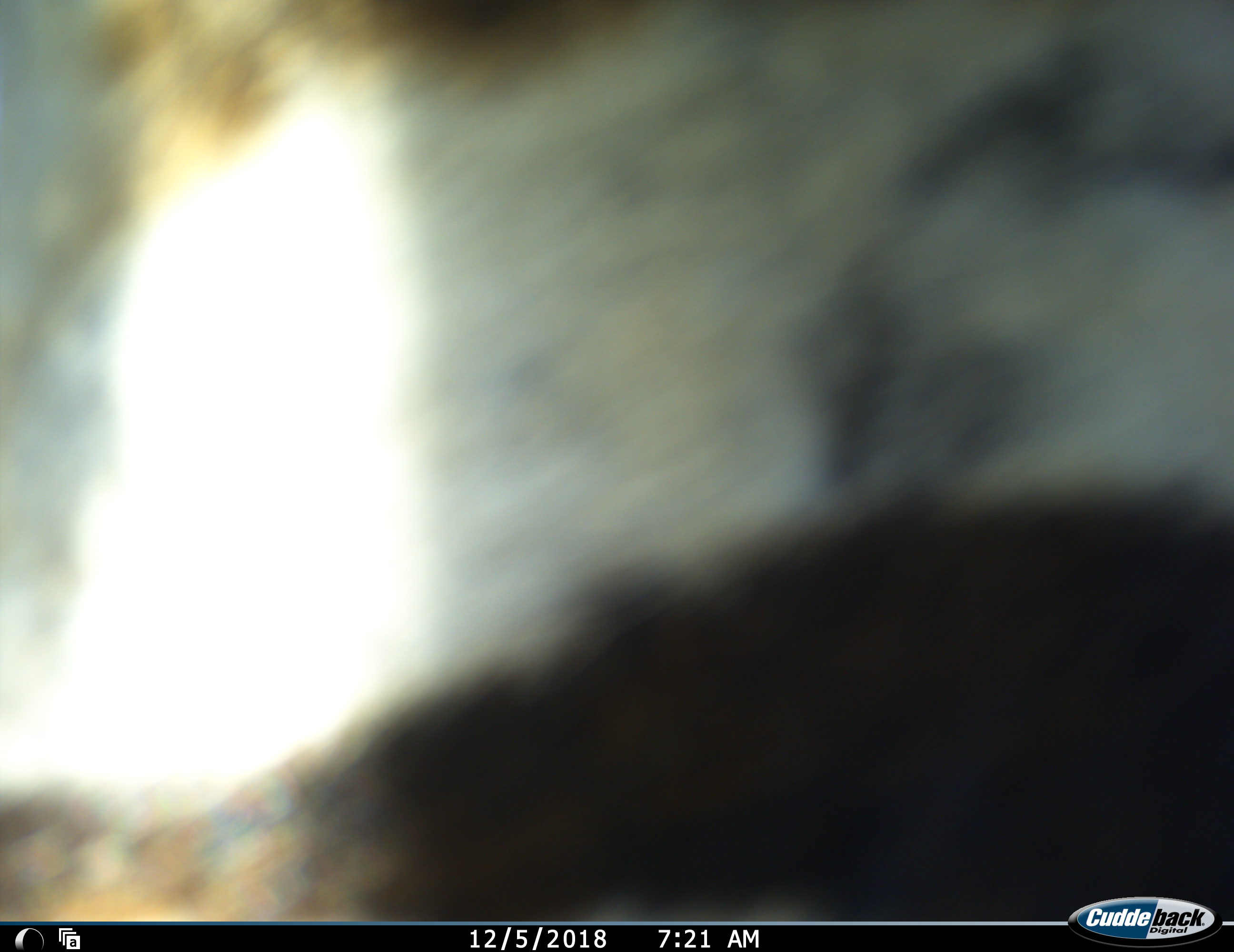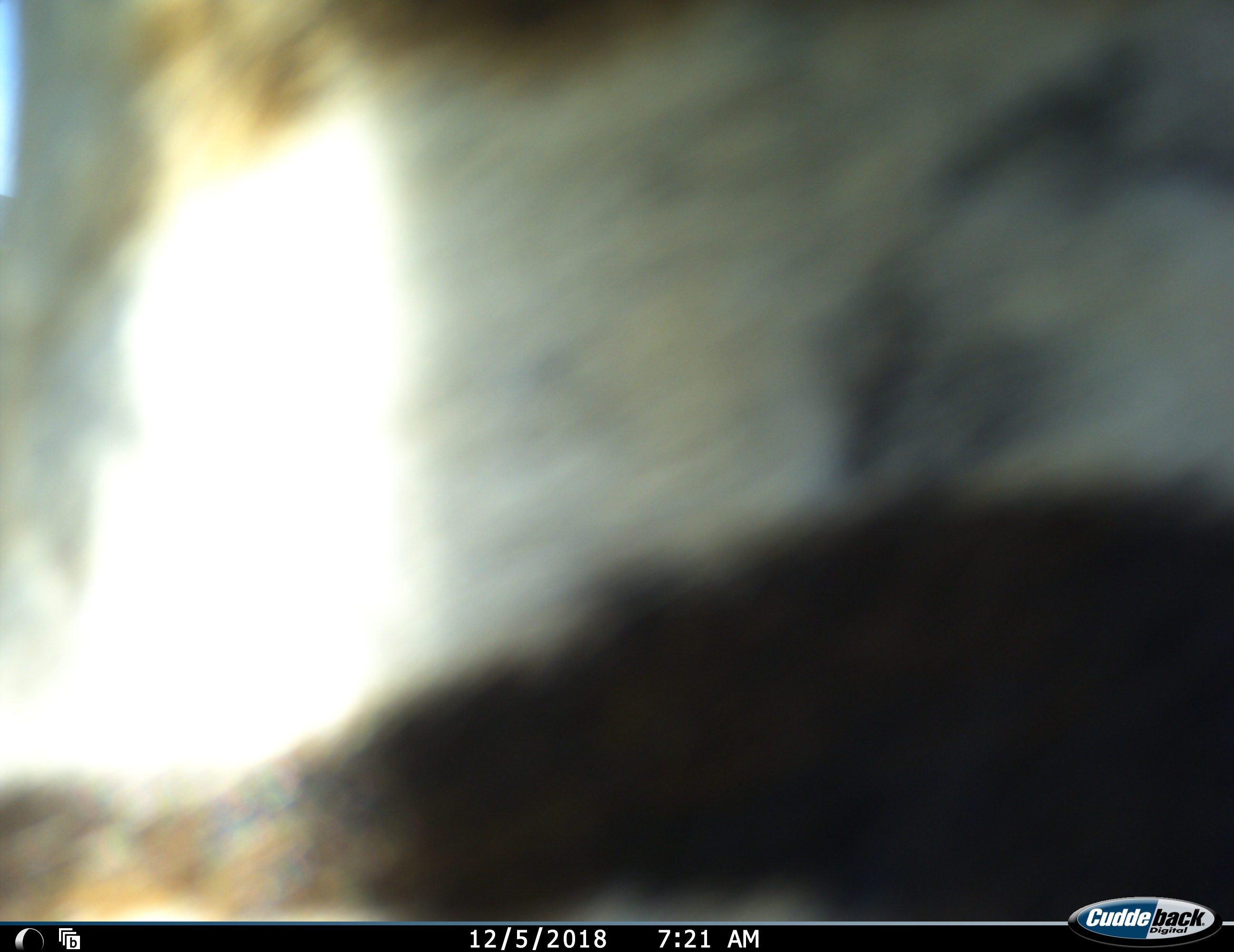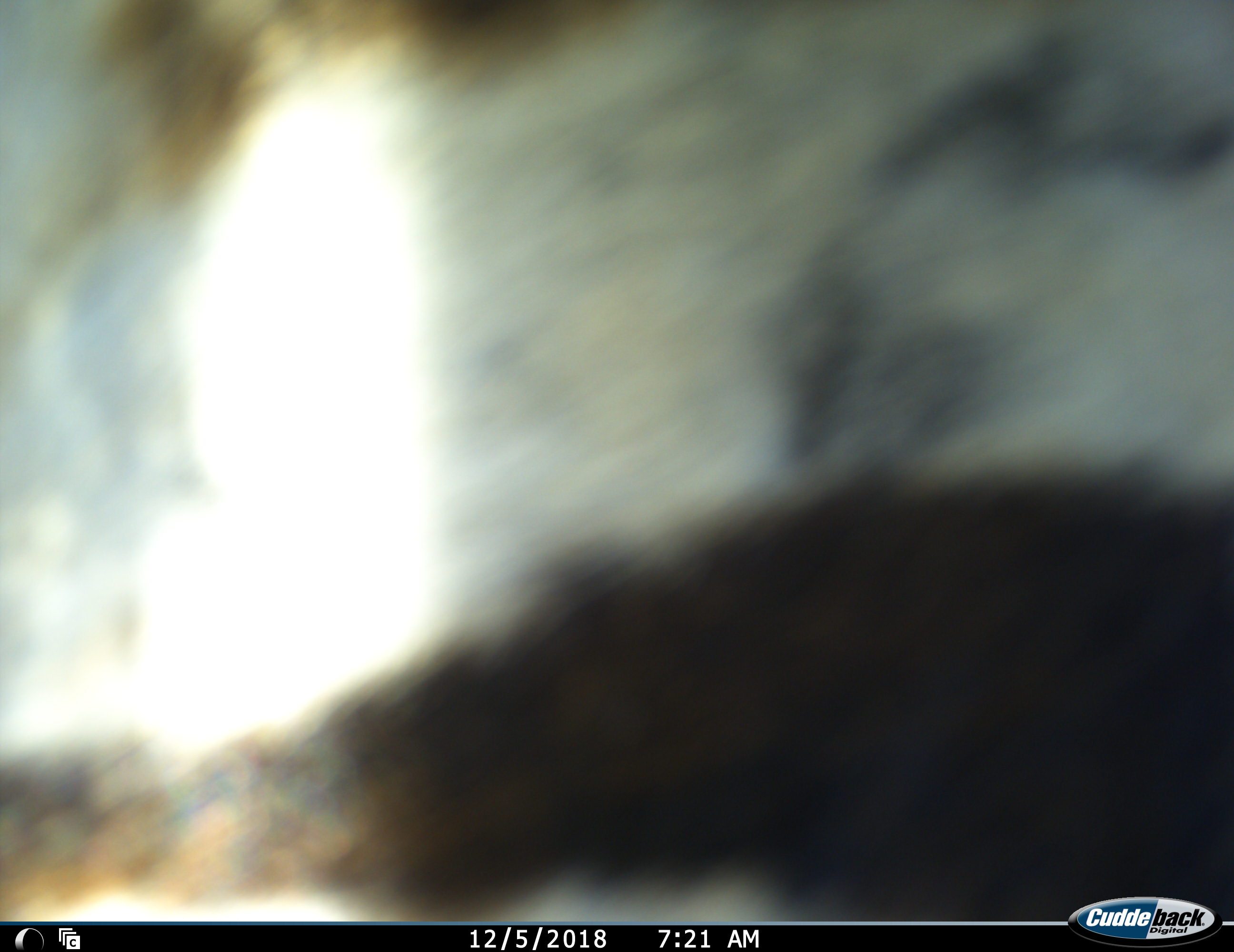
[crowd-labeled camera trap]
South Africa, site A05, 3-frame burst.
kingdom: Animalia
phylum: Chordata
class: Mammalia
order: Perissodactyla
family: Equidae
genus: Equus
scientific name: Equus zebra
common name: mountain zebra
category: zebramountain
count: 1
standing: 33%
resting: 0%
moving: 67%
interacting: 0%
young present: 0%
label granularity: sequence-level